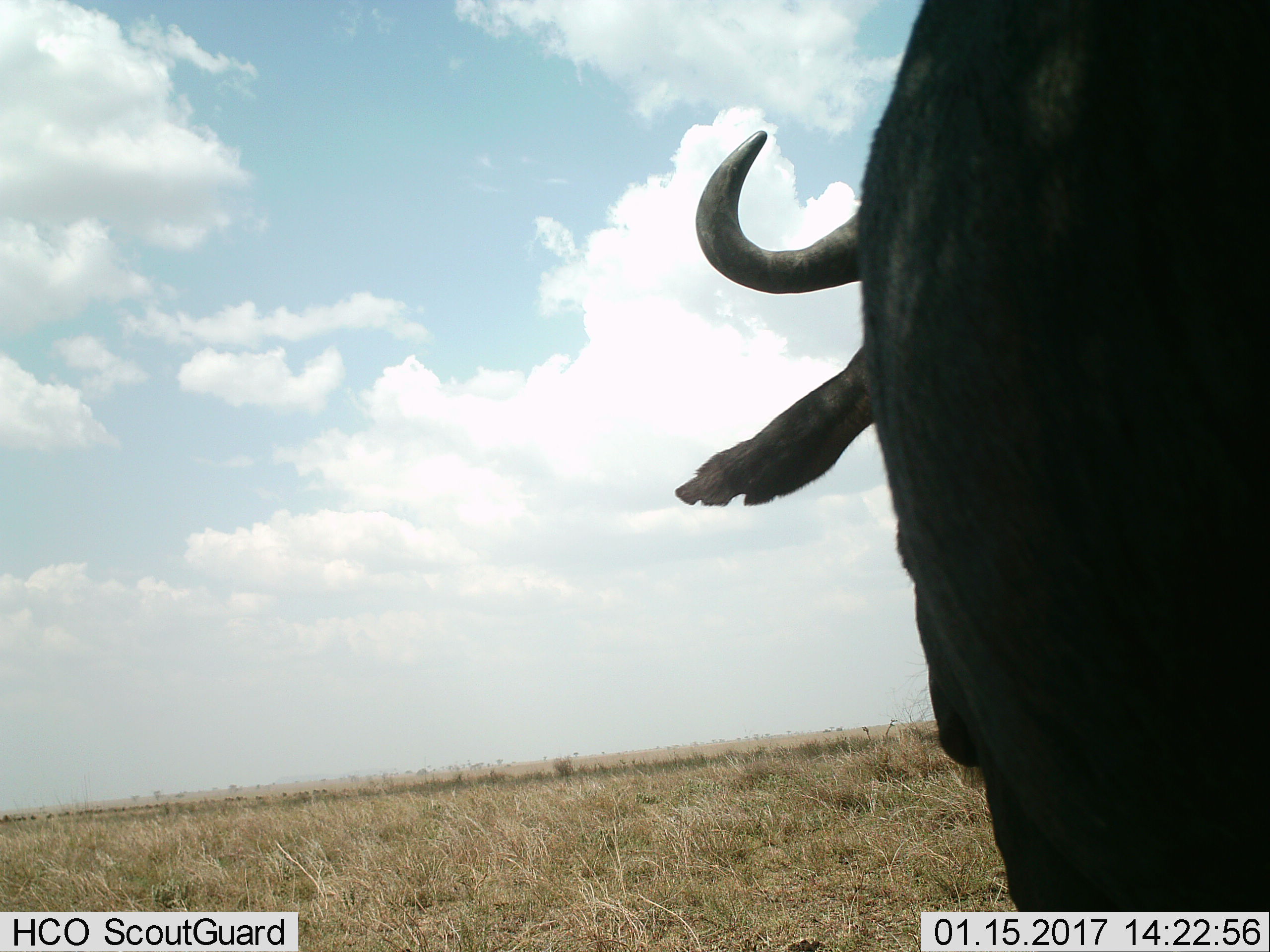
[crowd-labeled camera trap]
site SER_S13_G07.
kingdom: Animalia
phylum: Chordata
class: Mammalia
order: Artiodactyla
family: Bovidae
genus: Connochaetes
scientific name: Connochaetes taurinus taurinus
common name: blue wildebeest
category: wildebeestblue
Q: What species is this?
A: Wildebeestblue (blue wildebeest) (Connochaetes taurinus taurinus).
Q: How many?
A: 1.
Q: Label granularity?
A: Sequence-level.